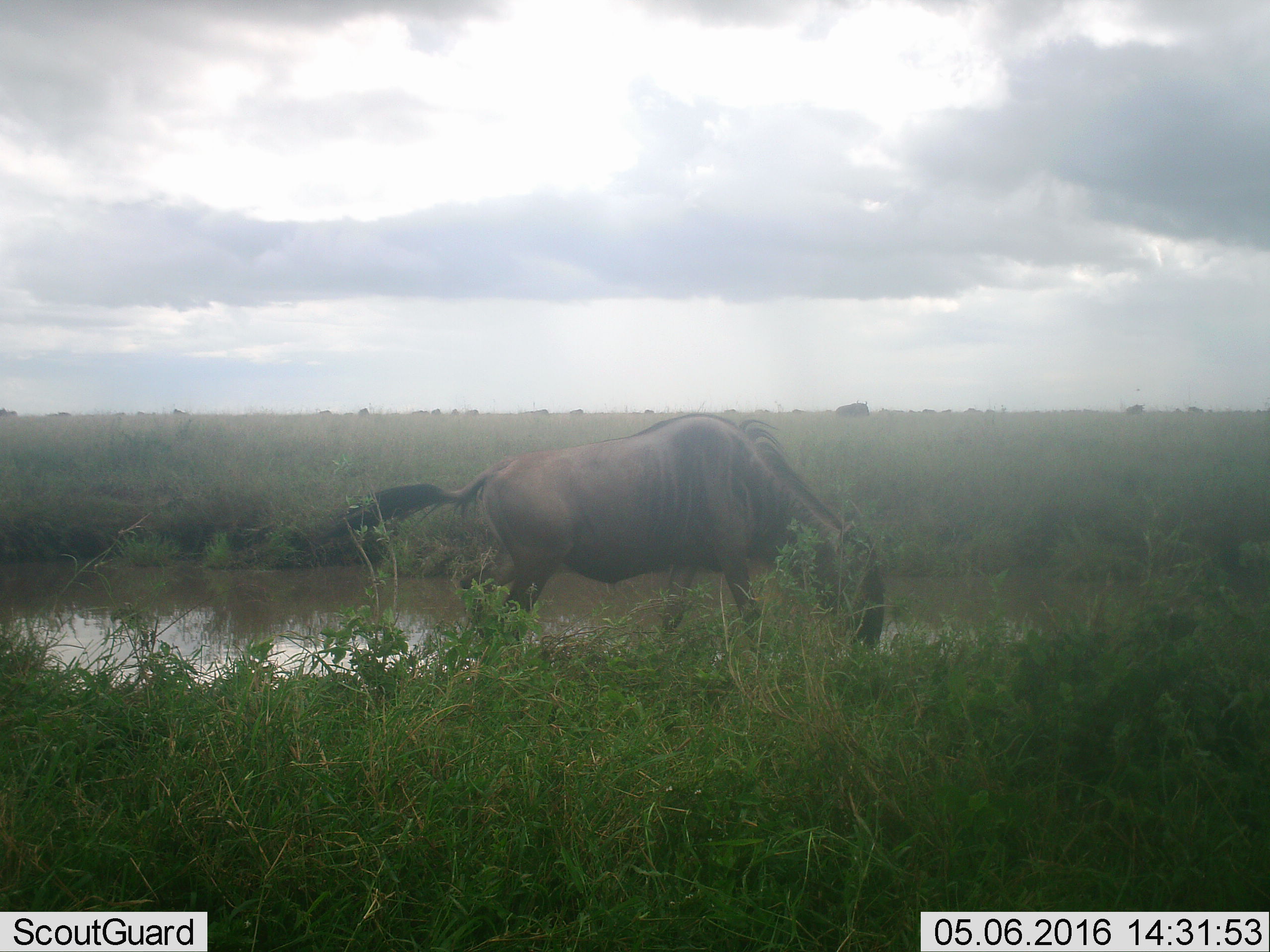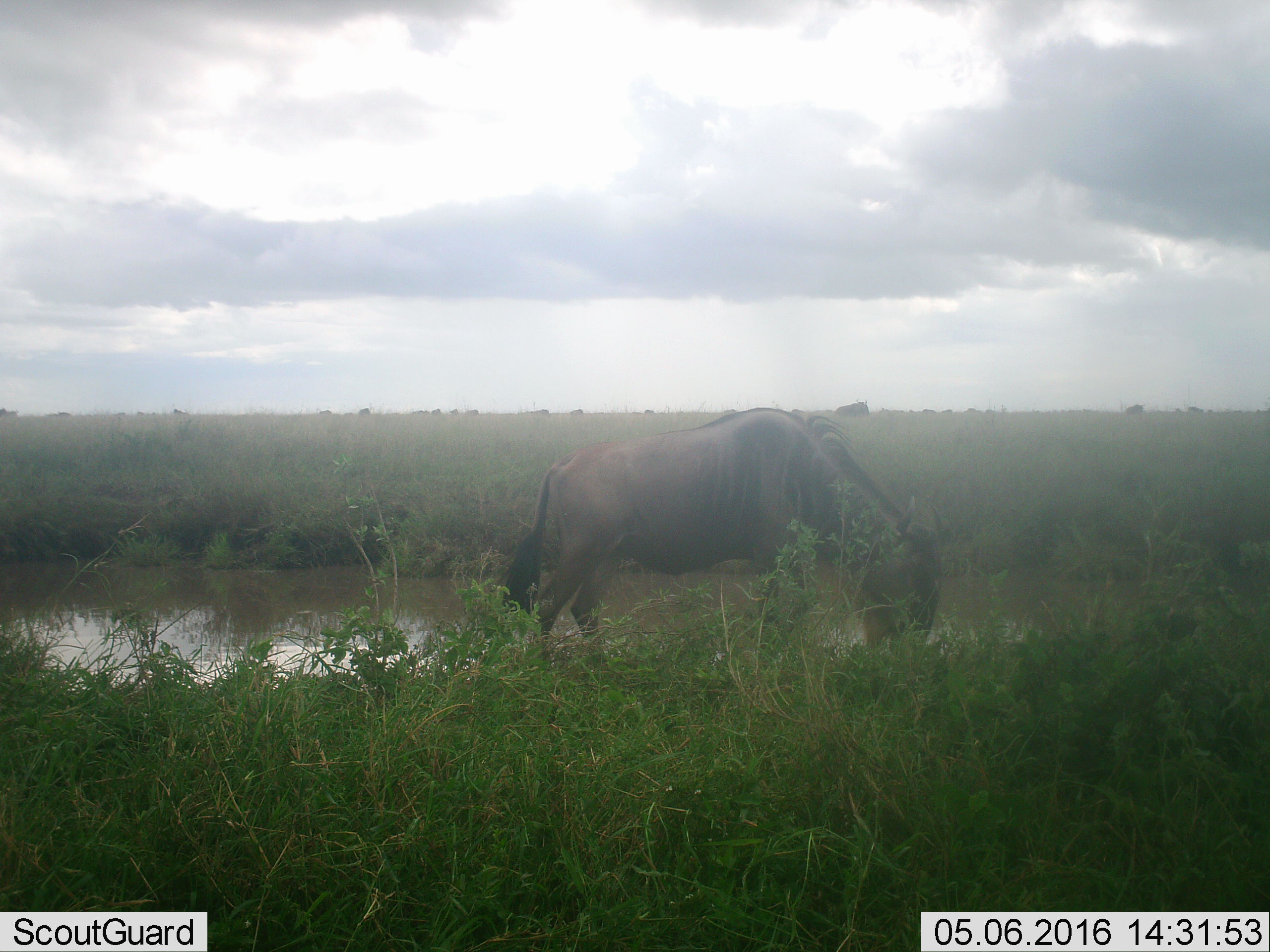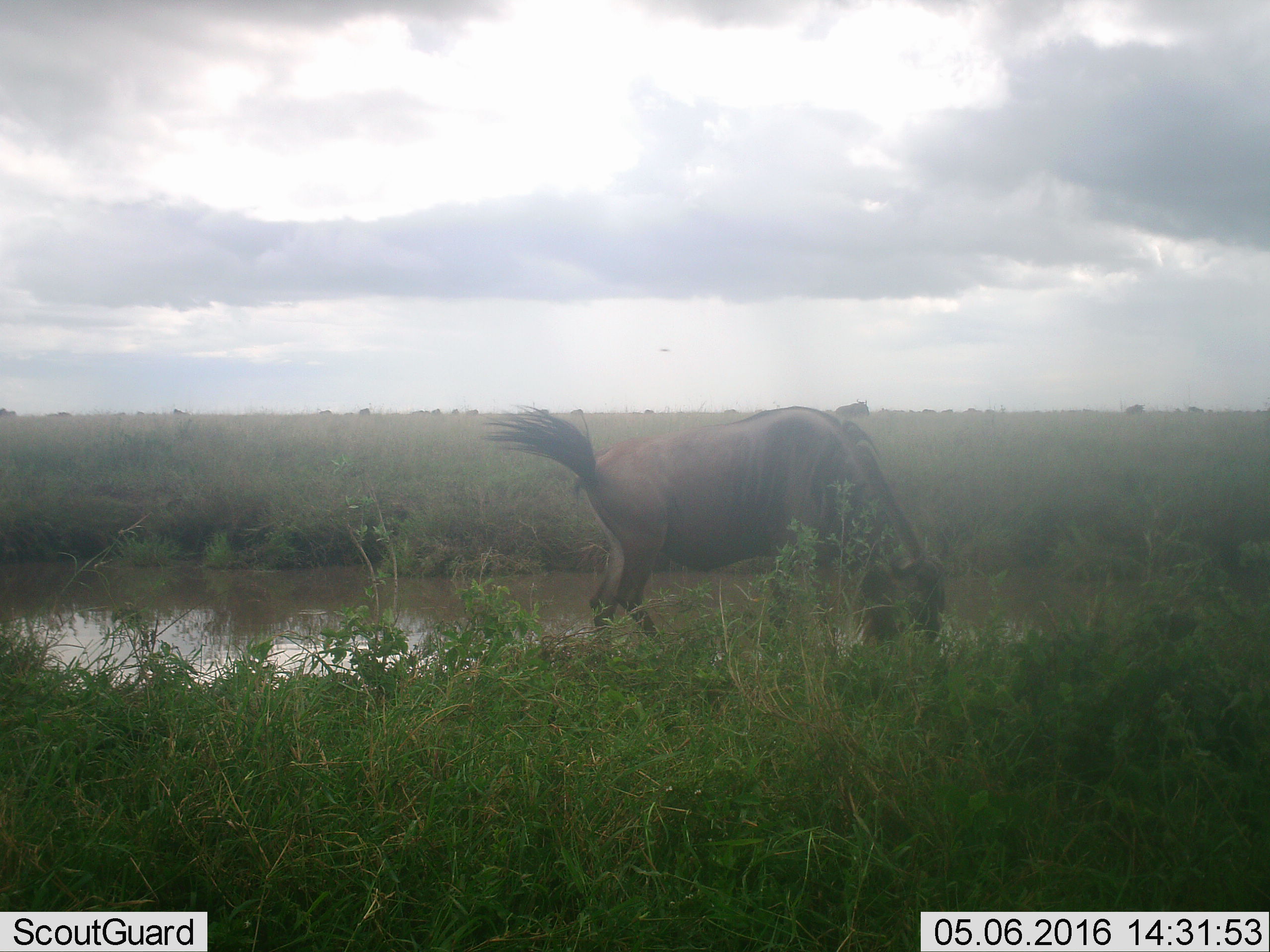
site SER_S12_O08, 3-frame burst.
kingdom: Animalia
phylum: Chordata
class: Mammalia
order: Artiodactyla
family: Bovidae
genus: Connochaetes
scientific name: Connochaetes taurinus taurinus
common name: blue wildebeest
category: wildebeestblue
Wildebeestblue (blue wildebeest) (Connochaetes taurinus taurinus), count 1. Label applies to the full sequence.